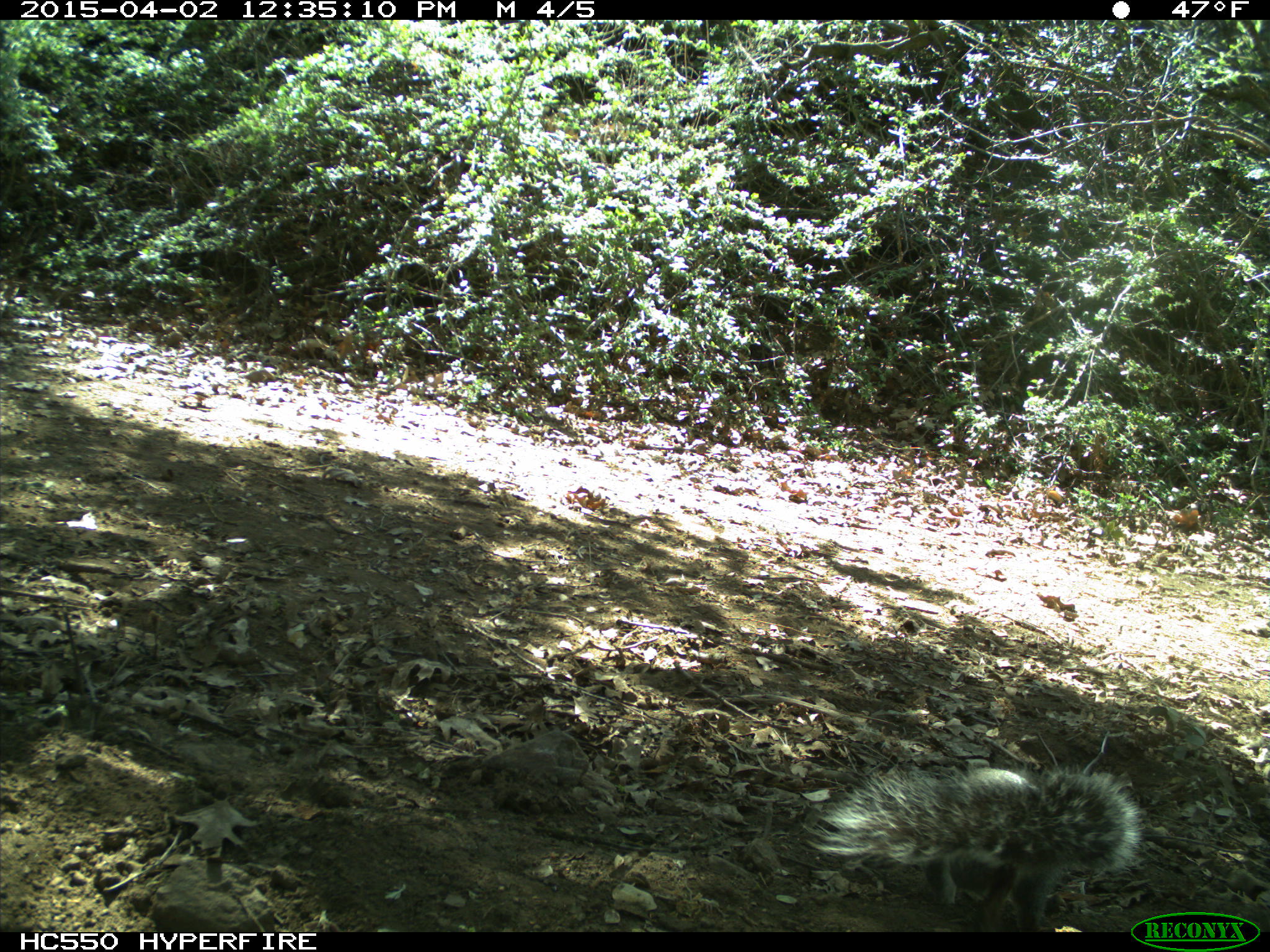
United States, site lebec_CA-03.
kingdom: Animalia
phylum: Chordata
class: Mammalia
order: Rodentia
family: Sciuridae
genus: Sciurus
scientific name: Sciurus carolinensis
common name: eastern gray squirrel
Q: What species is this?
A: Sciurus carolinensis (eastern gray squirrel).